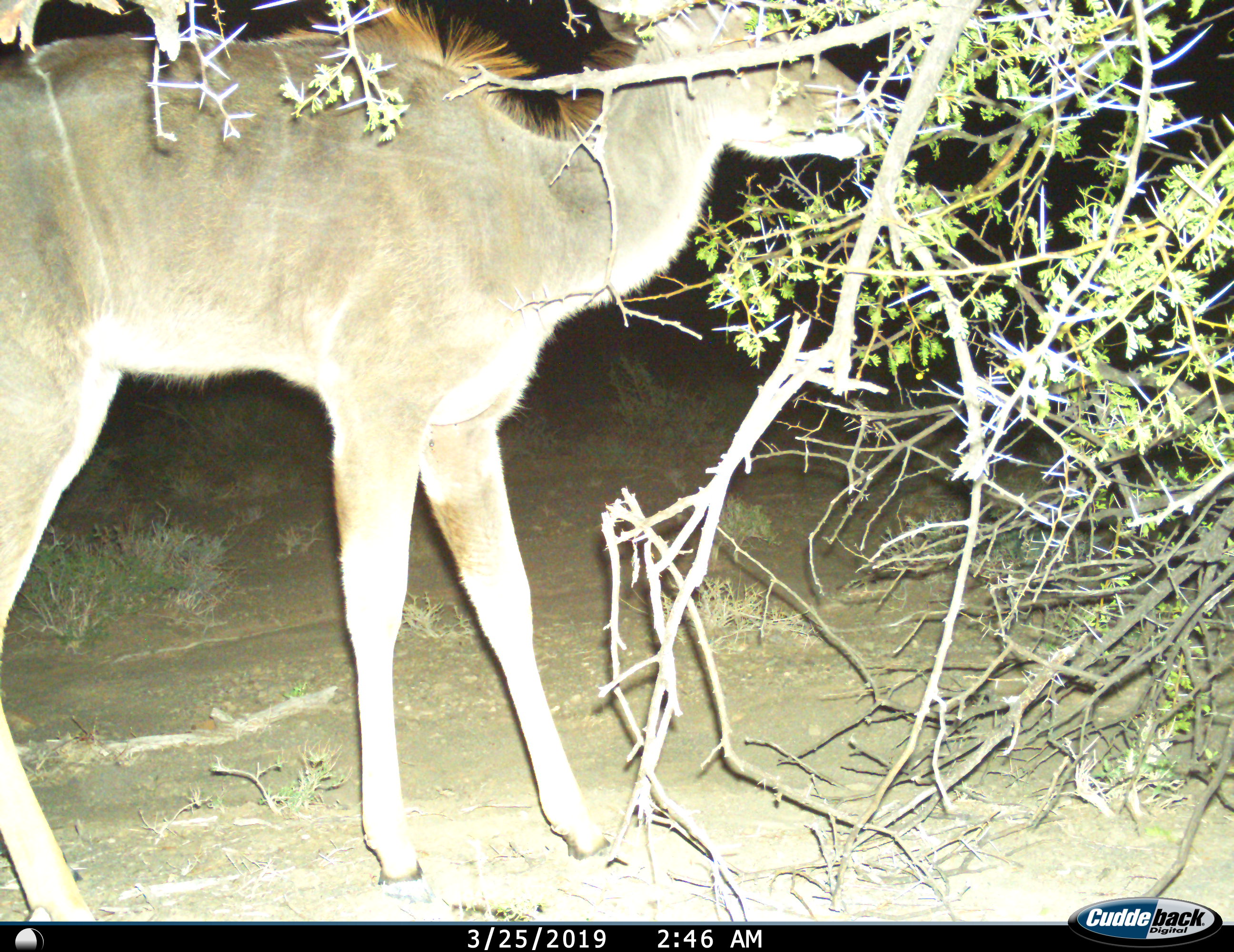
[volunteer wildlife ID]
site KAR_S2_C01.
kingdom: Animalia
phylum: Chordata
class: Mammalia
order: Artiodactyla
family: Bovidae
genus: Tragelaphus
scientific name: Tragelaphus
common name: kudu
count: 1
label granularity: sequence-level